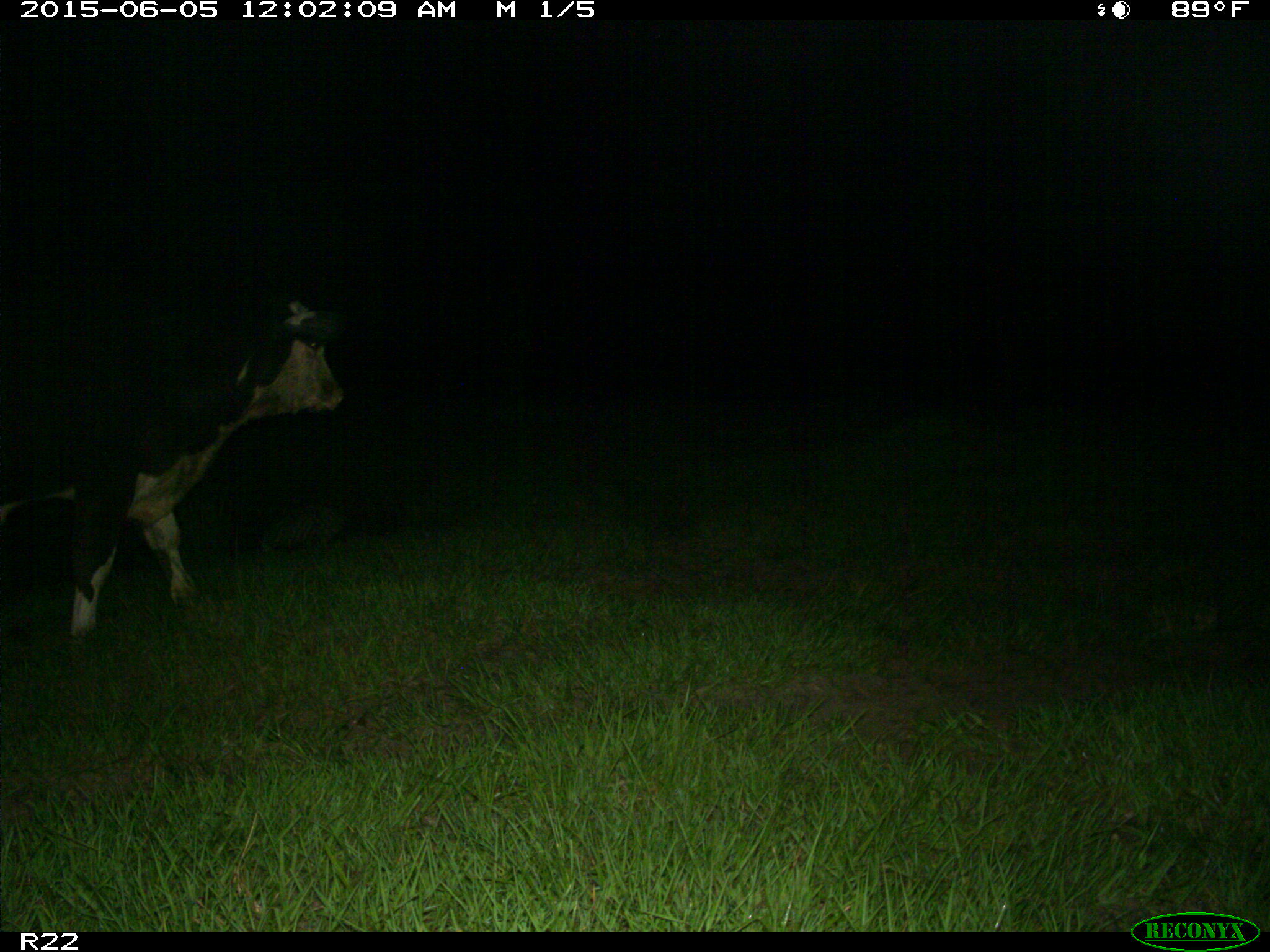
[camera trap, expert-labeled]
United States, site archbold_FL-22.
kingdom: Animalia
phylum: Chordata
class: Mammalia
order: Artiodactyla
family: Bovidae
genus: Bos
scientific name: Bos taurus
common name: domestic cow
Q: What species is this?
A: Bos taurus (domestic cow).